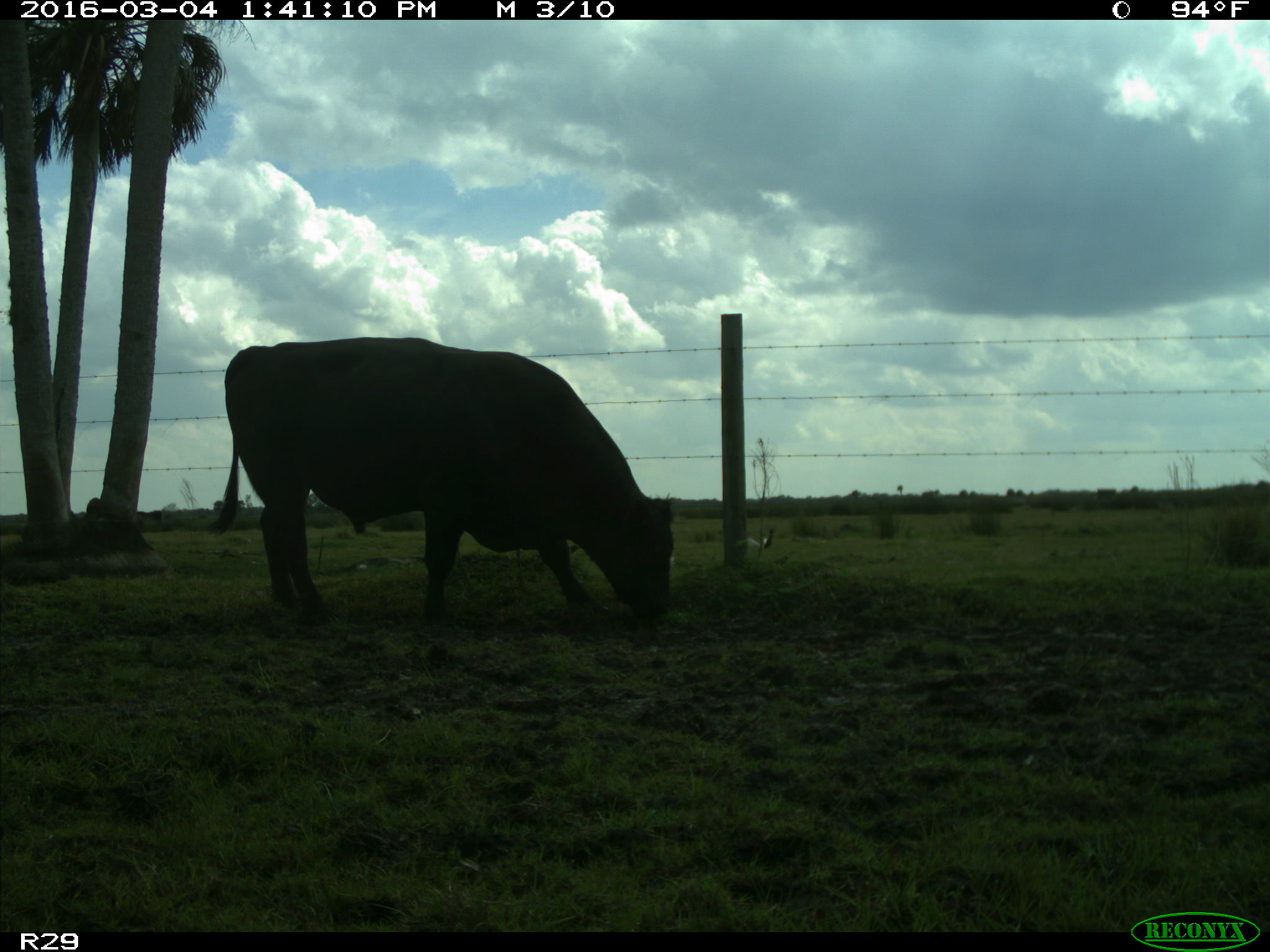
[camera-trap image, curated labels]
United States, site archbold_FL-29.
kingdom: Animalia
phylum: Chordata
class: Mammalia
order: Artiodactyla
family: Bovidae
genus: Bos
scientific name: Bos taurus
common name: domestic cow